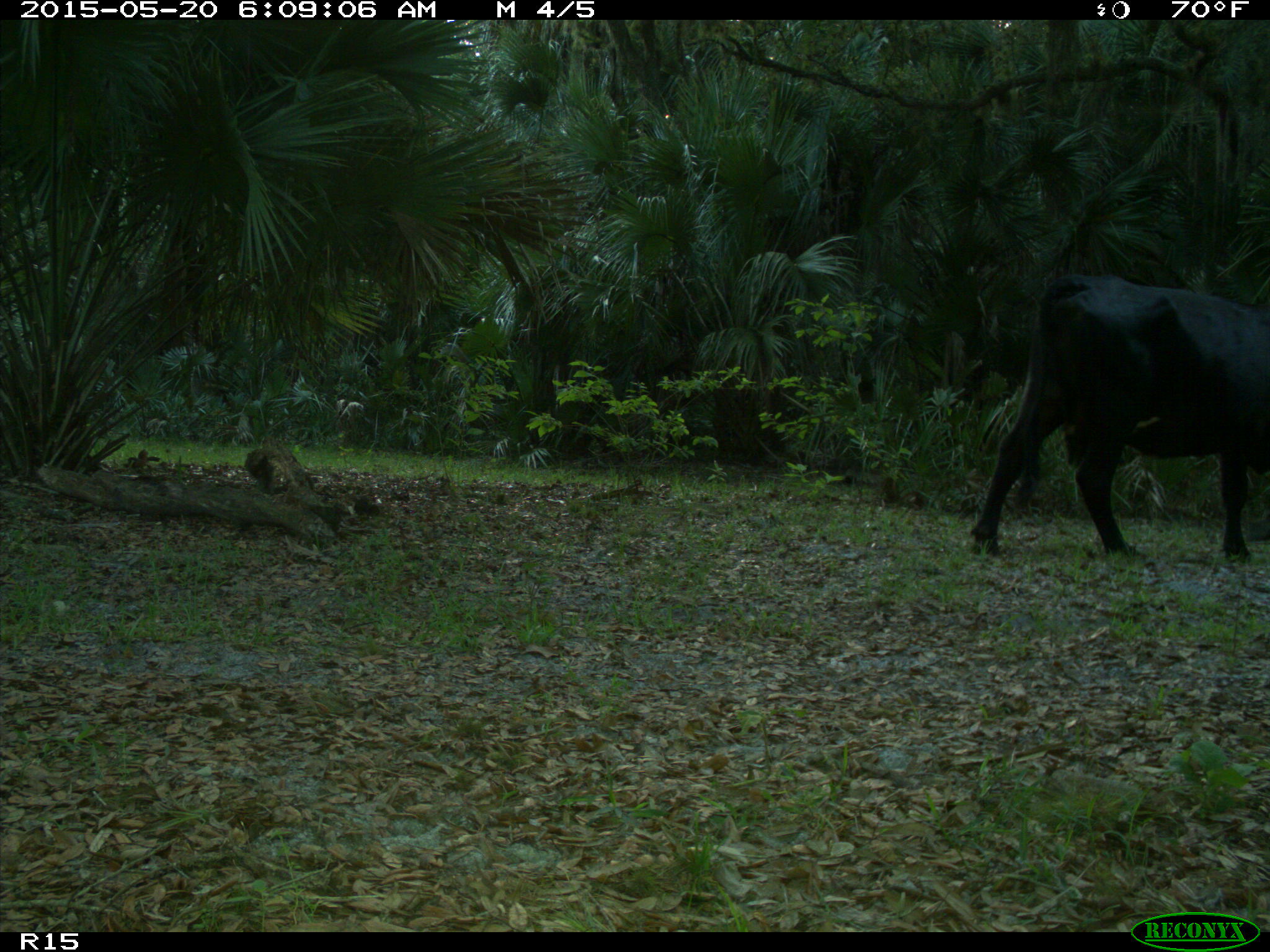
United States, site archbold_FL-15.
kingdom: Animalia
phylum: Chordata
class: Mammalia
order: Artiodactyla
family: Bovidae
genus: Bos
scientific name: Bos taurus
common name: domestic cow